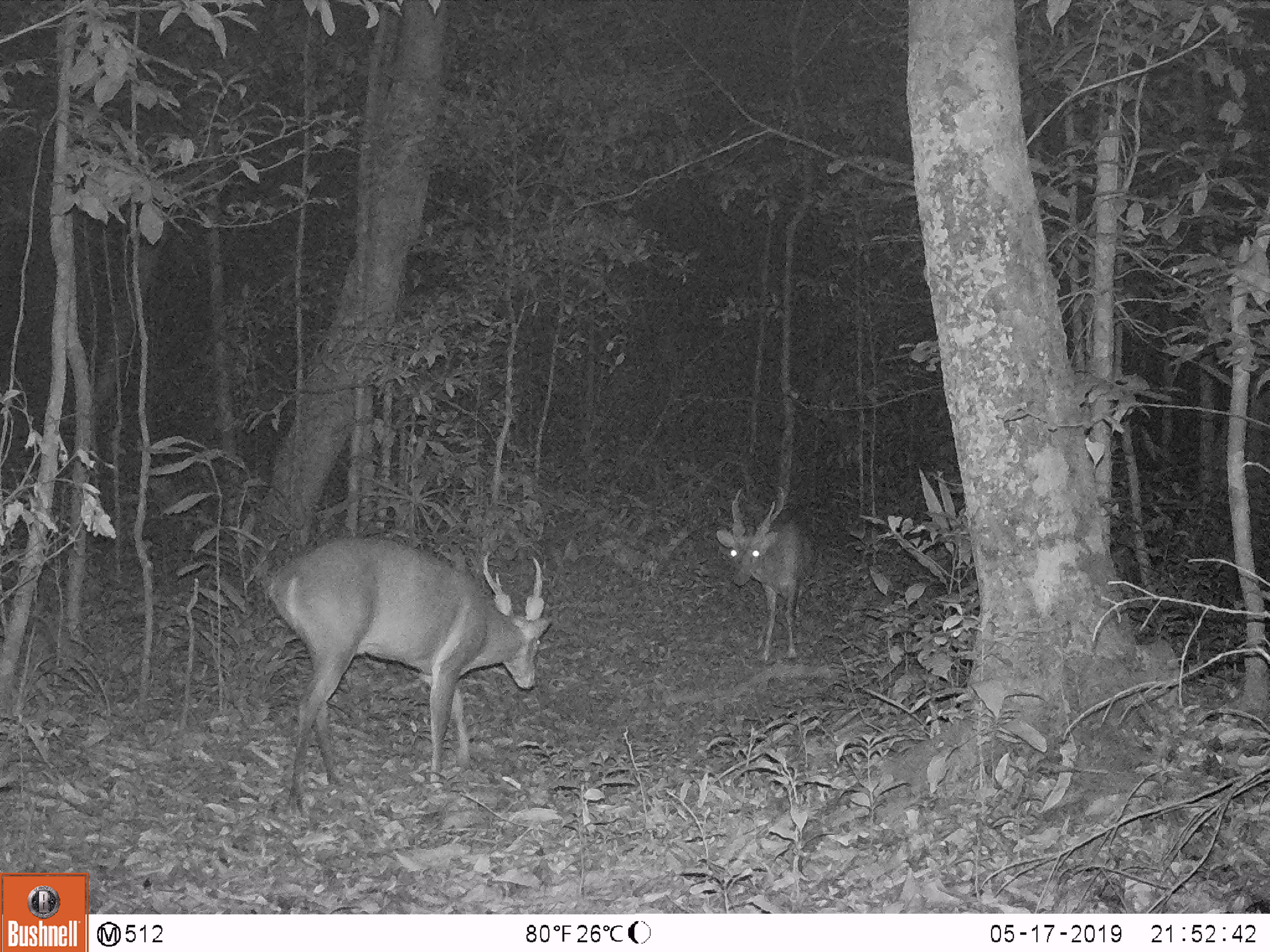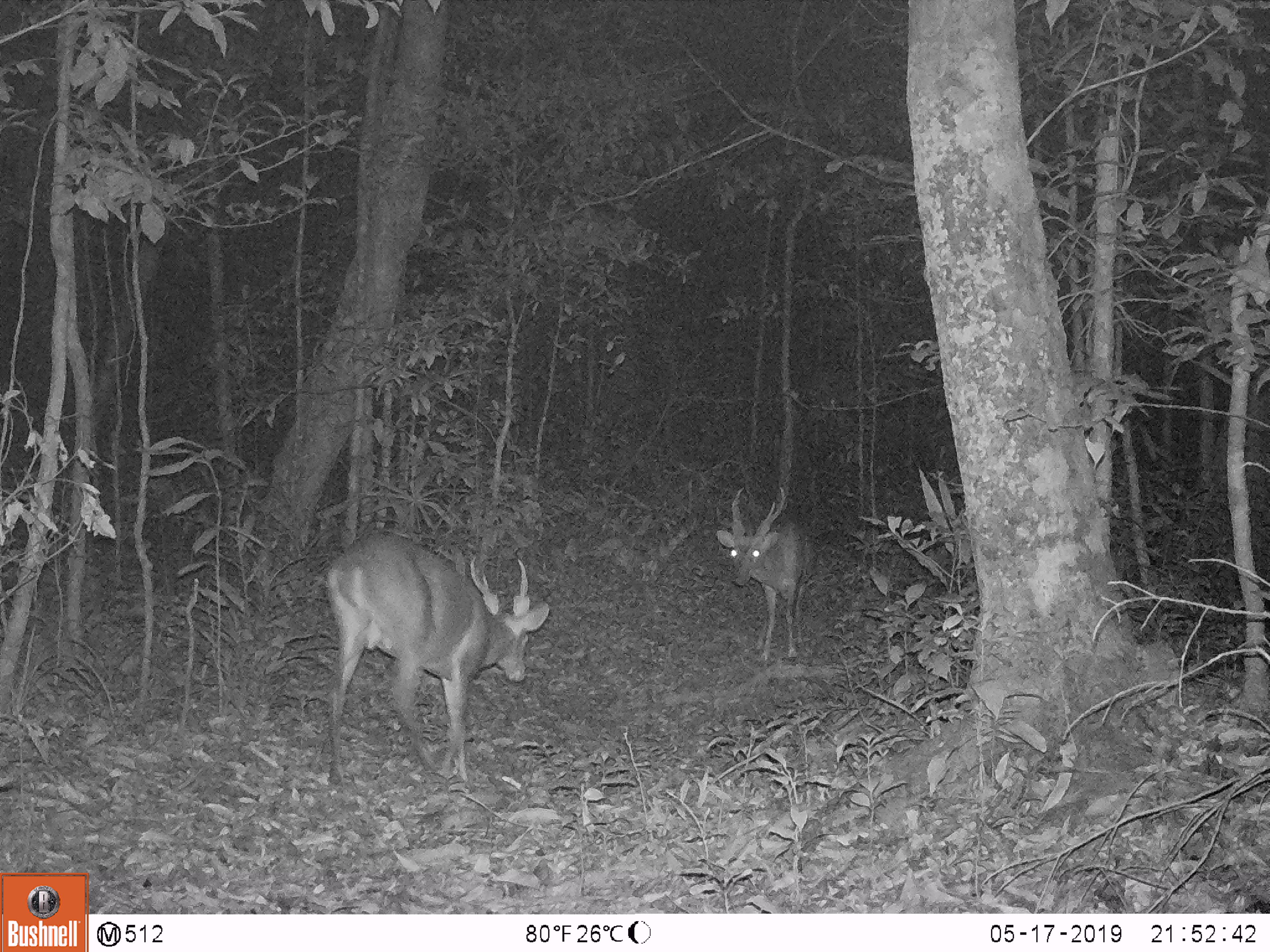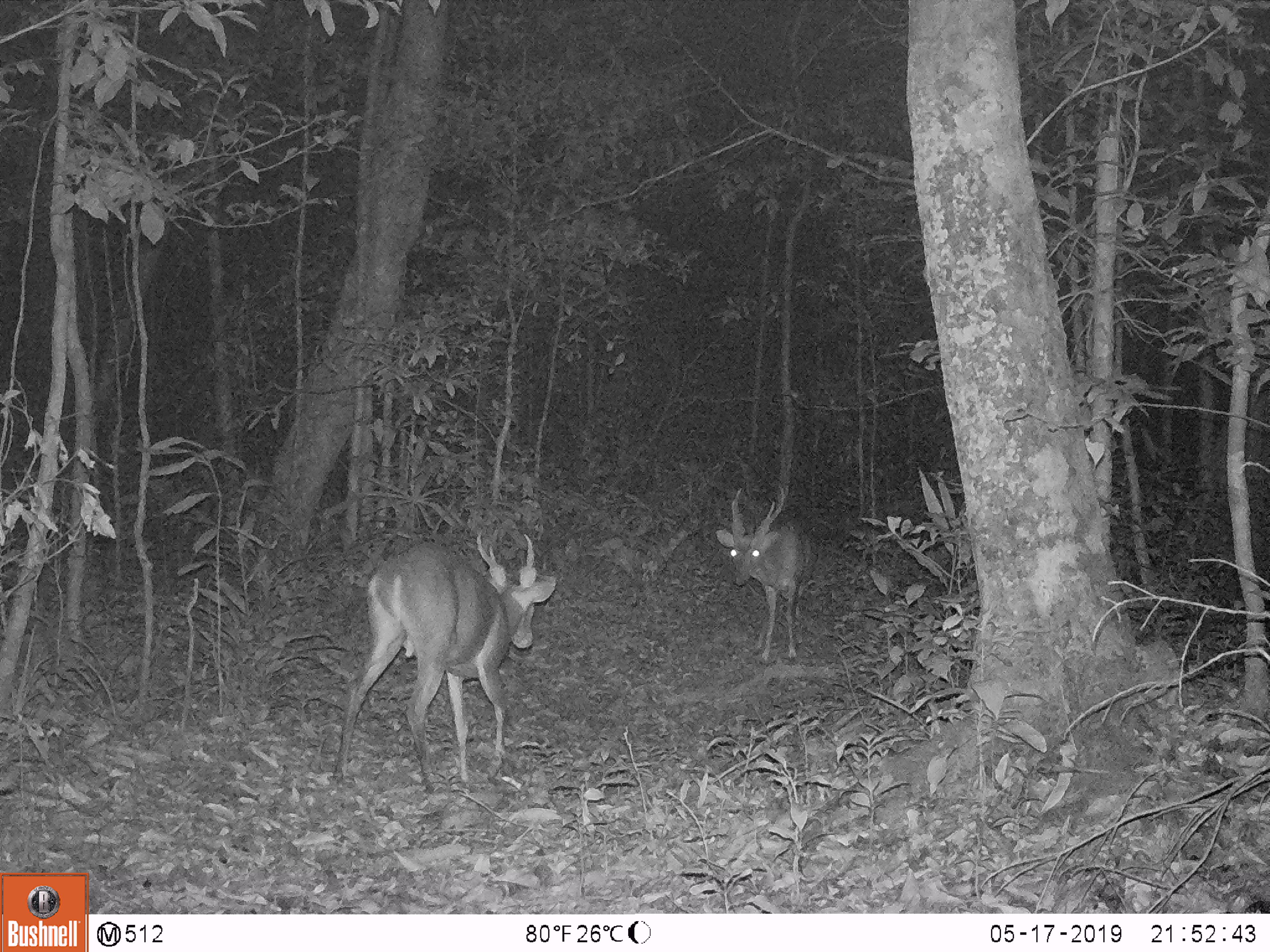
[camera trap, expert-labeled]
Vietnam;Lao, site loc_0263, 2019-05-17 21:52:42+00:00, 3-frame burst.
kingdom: Animalia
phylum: Chordata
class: Mammalia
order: Artiodactyla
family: Cervidae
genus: Muntiacus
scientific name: Muntiacus vuquangensis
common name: large-antlered muntjac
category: large antlered muntjac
Large antlered muntjac (large-antlered muntjac) (Muntiacus vuquangensis). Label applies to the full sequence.